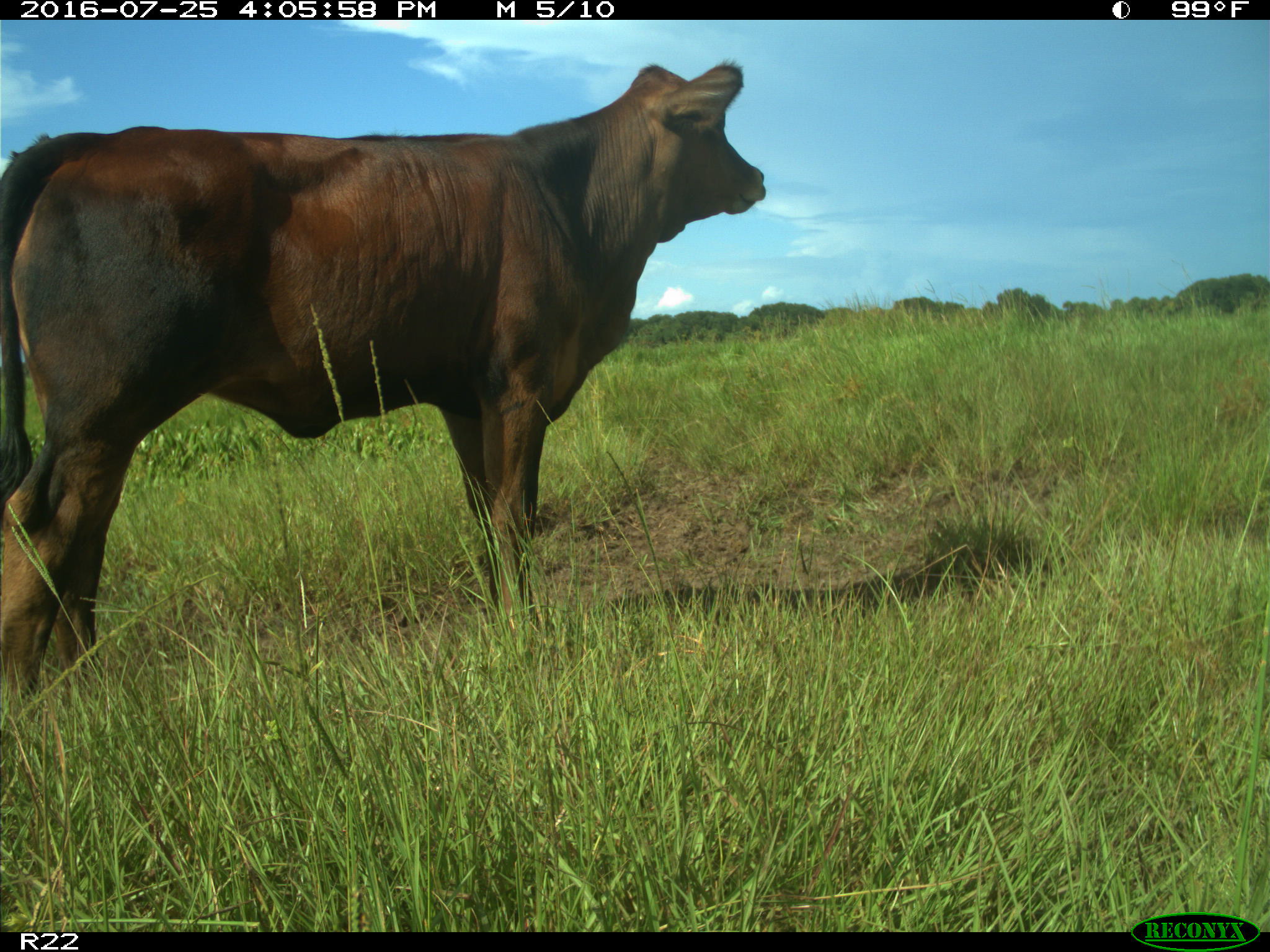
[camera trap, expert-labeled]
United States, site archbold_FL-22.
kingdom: Animalia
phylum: Chordata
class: Mammalia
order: Artiodactyla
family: Bovidae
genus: Bos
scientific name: Bos taurus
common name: domestic cow